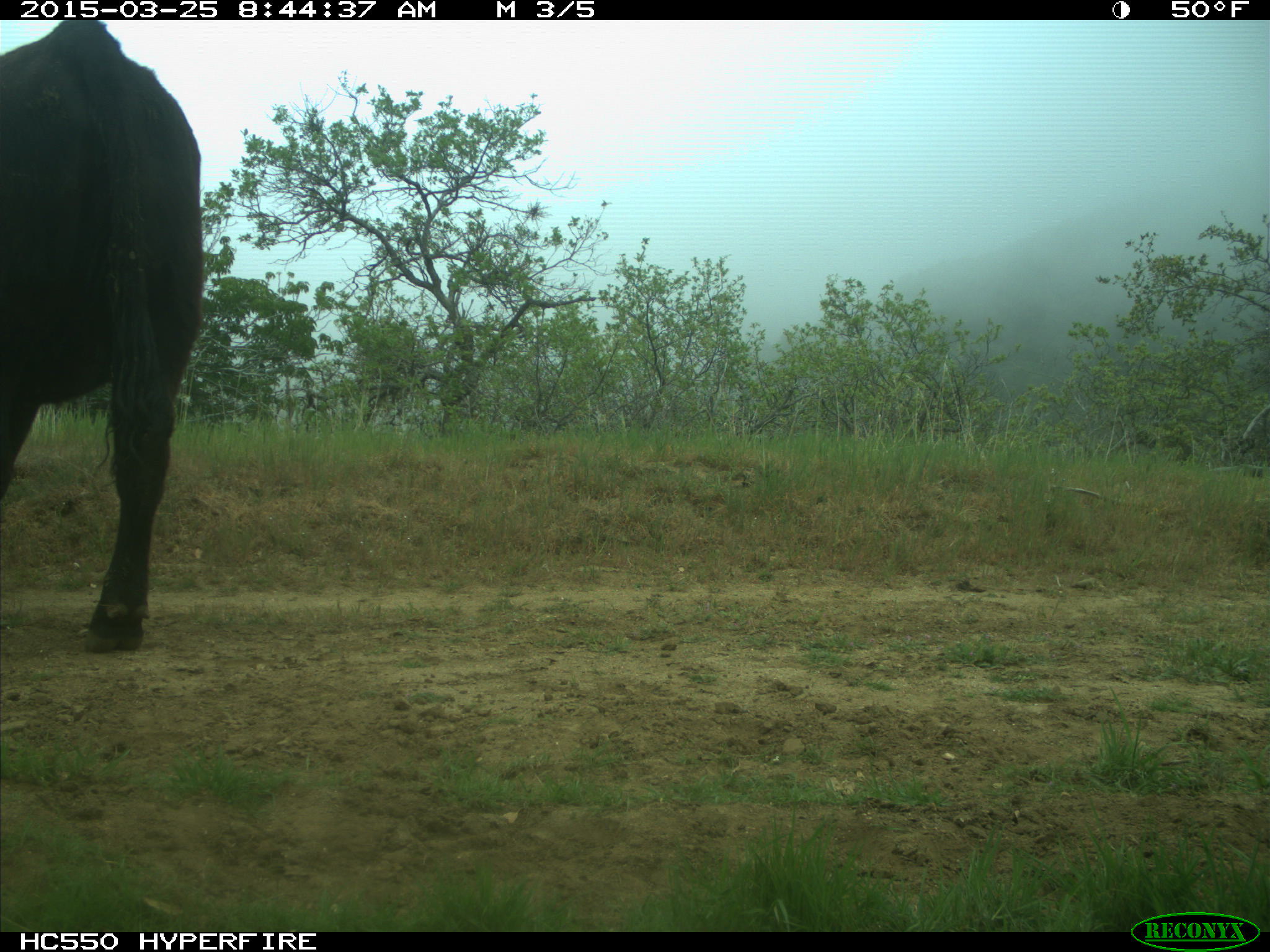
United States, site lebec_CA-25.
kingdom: Animalia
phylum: Chordata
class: Mammalia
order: Artiodactyla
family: Bovidae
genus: Bos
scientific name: Bos taurus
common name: domestic cow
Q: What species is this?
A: Bos taurus (domestic cow).